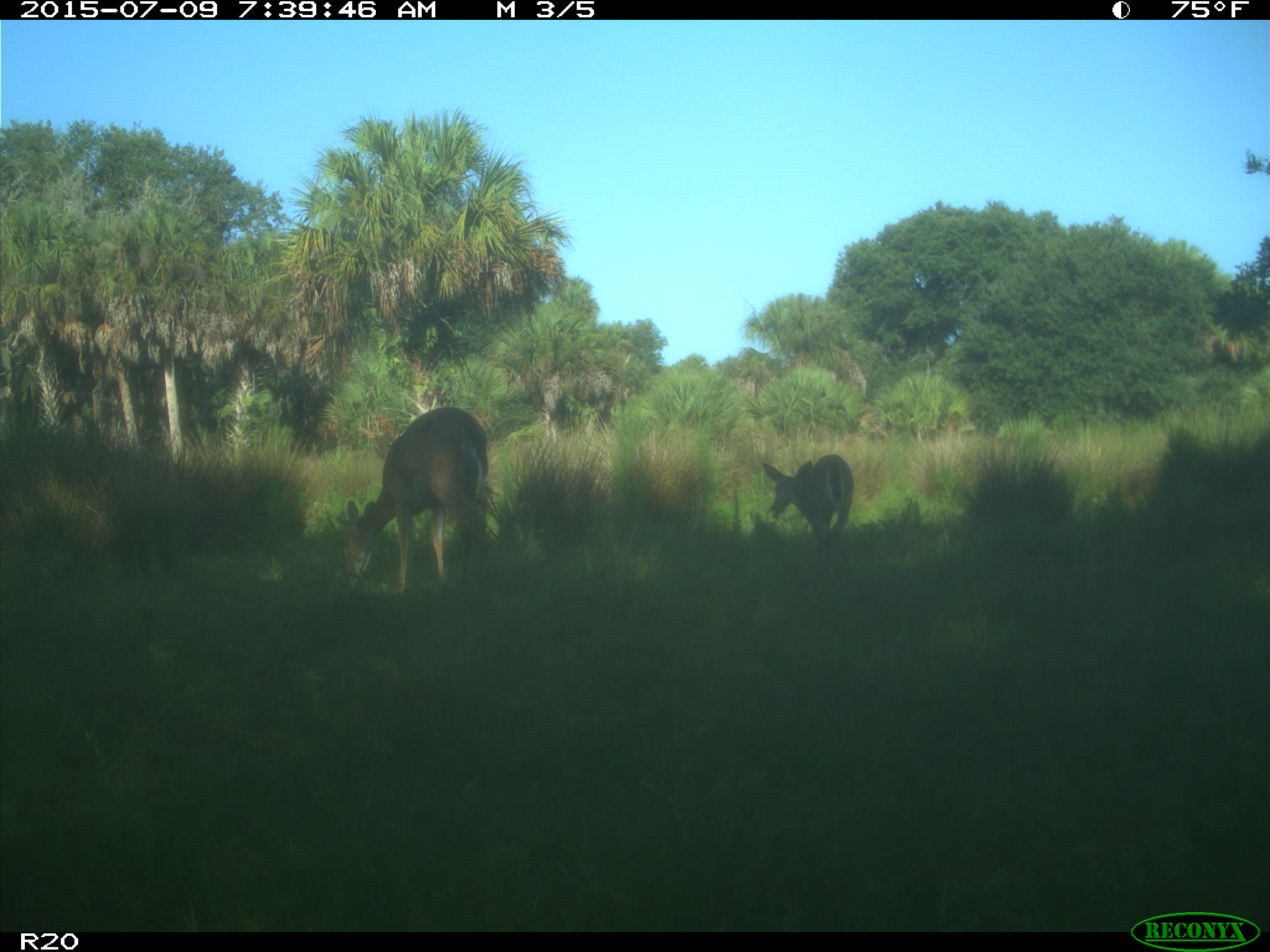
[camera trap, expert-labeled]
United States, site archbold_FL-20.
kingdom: Animalia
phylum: Chordata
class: Mammalia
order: Artiodactyla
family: Cervidae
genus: Odocoileus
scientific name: Odocoileus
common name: deer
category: unidentified deer